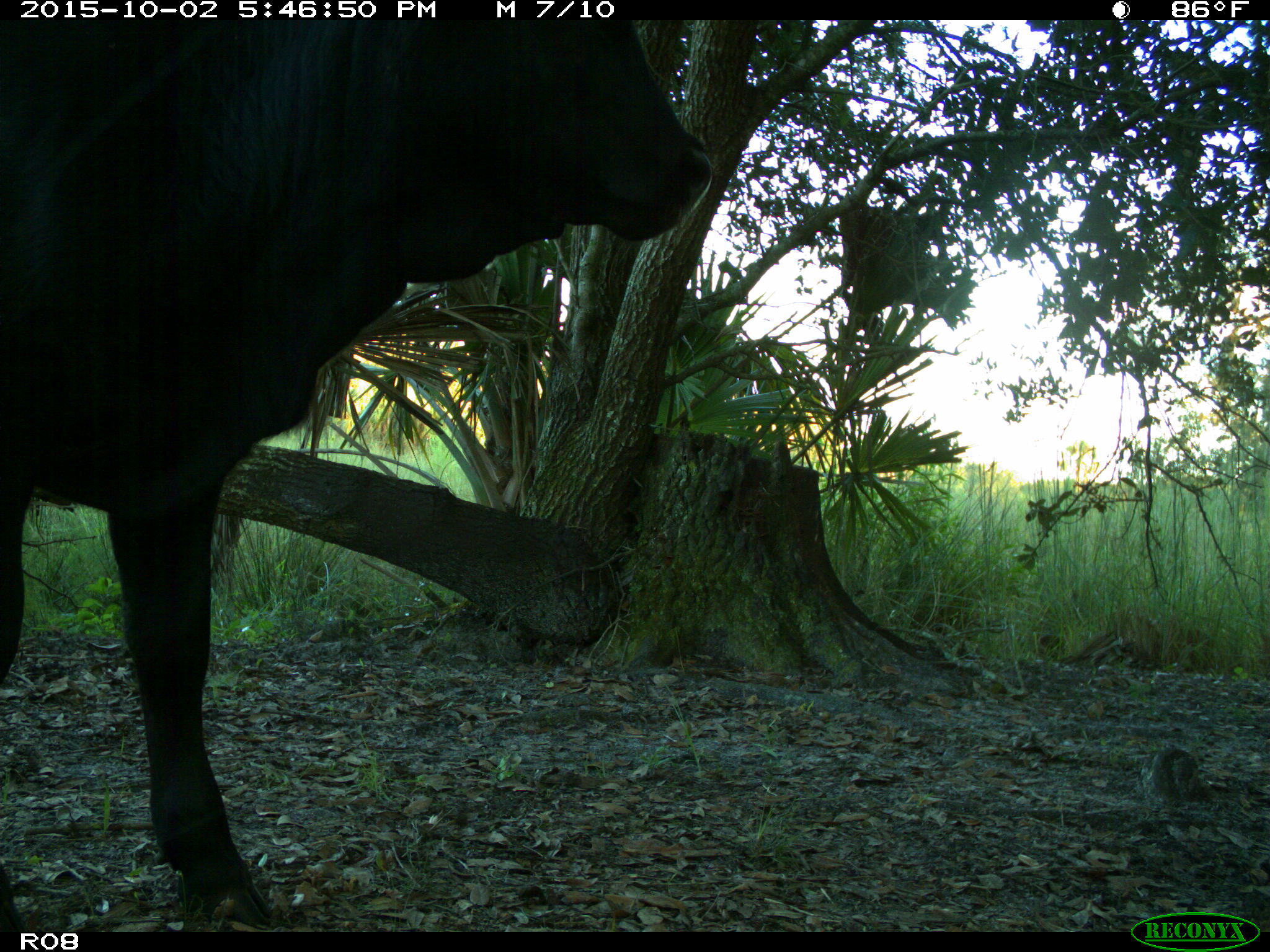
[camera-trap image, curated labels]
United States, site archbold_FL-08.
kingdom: Animalia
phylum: Chordata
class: Mammalia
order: Artiodactyla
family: Bovidae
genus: Bos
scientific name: Bos taurus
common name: domestic cow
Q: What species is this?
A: Bos taurus (domestic cow).